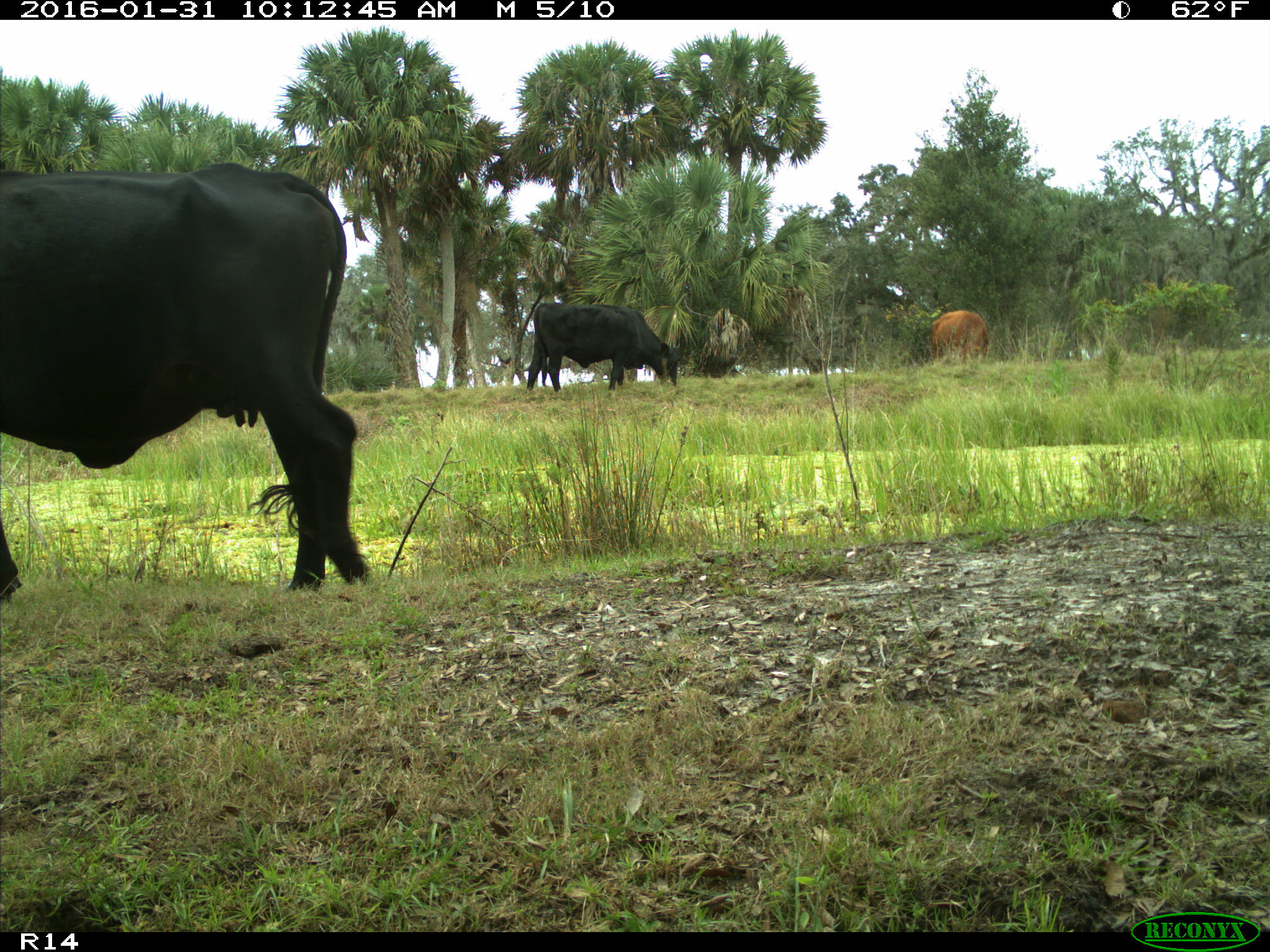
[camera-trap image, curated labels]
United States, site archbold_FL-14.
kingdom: Animalia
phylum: Chordata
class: Mammalia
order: Artiodactyla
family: Bovidae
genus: Bos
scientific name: Bos taurus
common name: domestic cow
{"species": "Bos taurus (domestic cow)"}